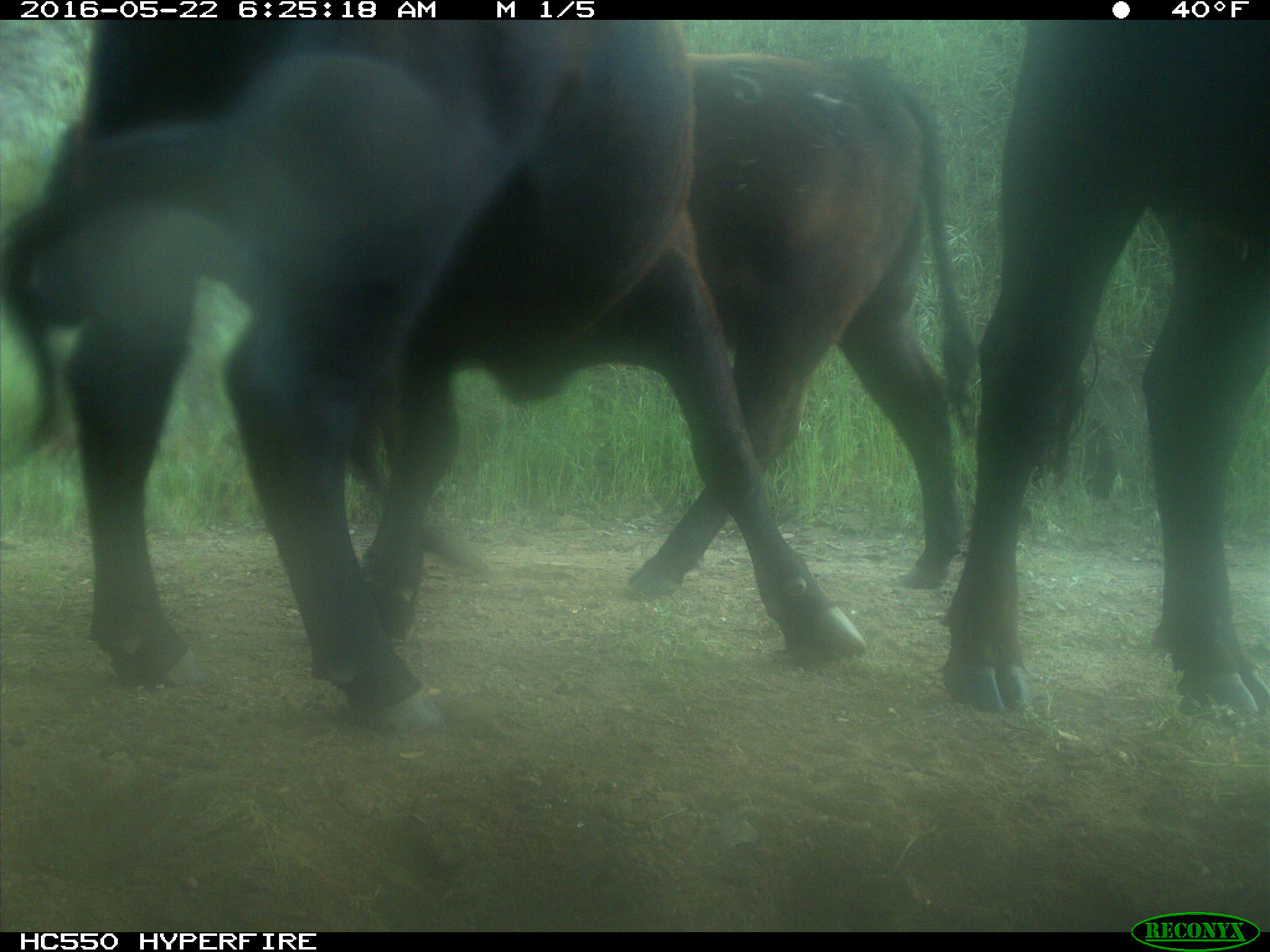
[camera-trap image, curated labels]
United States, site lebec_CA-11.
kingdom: Animalia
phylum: Chordata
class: Mammalia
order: Artiodactyla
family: Bovidae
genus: Bos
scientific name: Bos taurus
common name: domestic cow